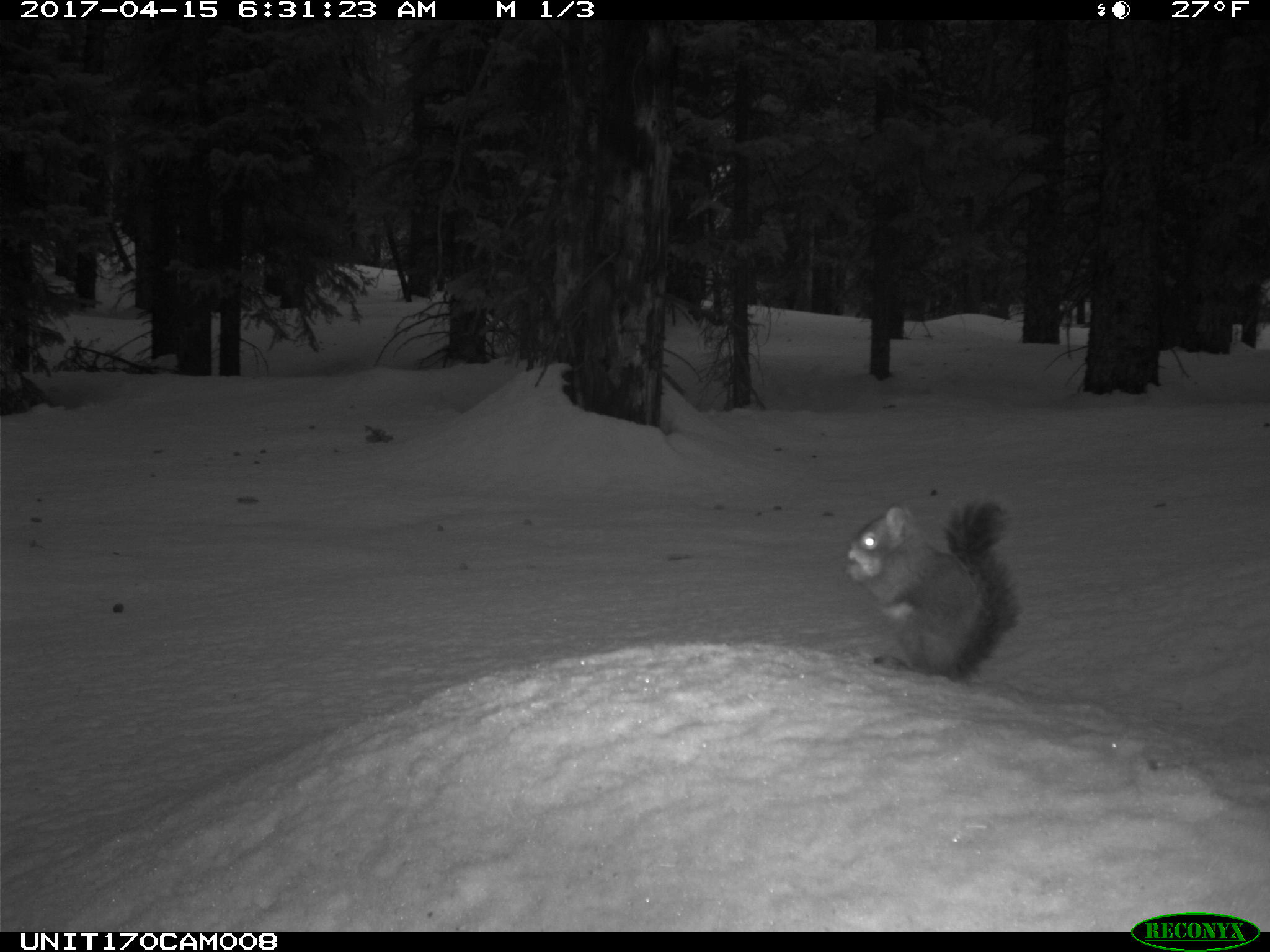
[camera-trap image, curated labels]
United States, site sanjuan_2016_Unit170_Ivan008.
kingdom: Animalia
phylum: Chordata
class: Mammalia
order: Rodentia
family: Sciuridae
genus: Tamiasciurus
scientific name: Tamiasciurus hudsonicus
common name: american red squirrel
Tamiasciurus hudsonicus (american red squirrel).